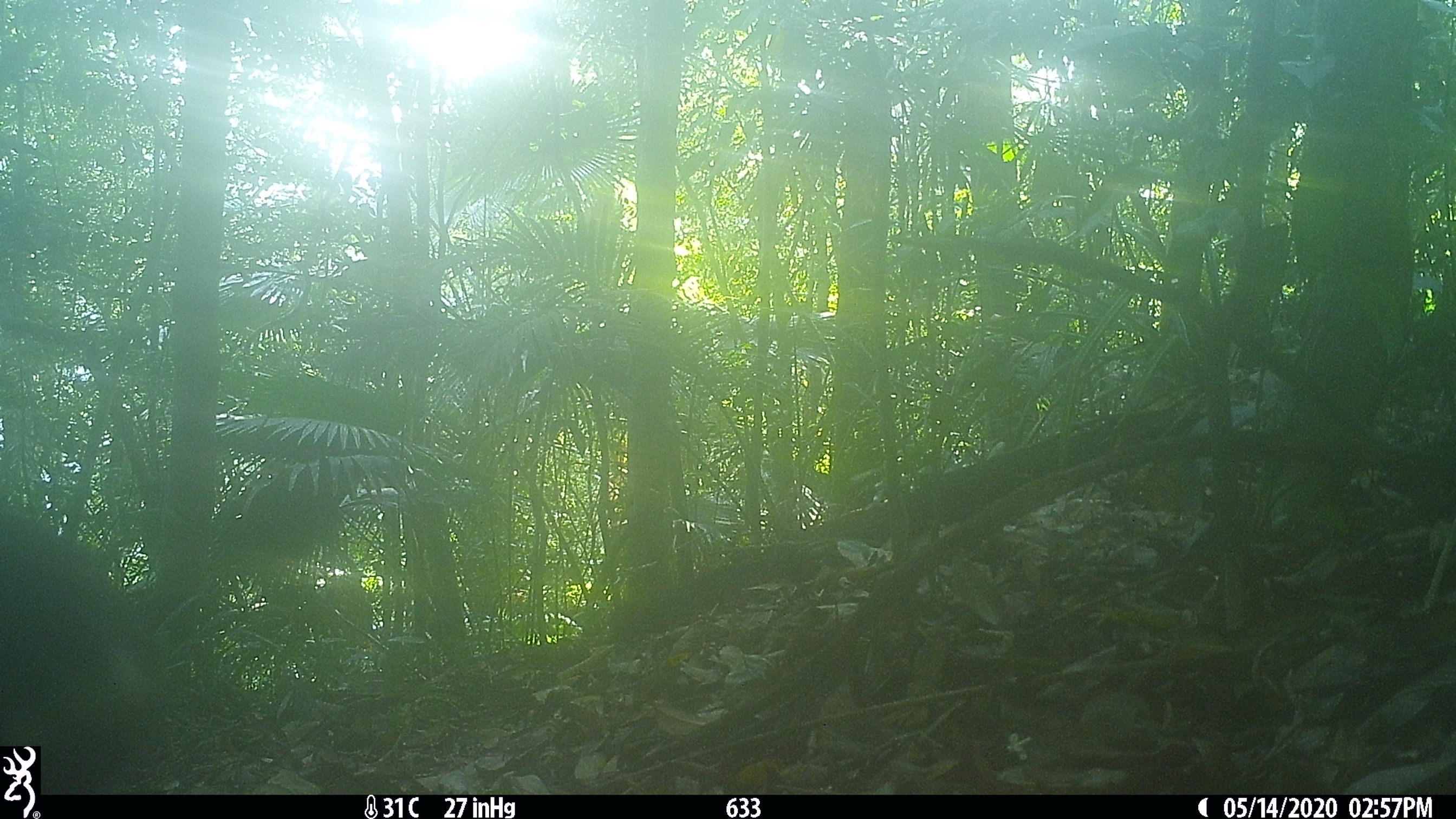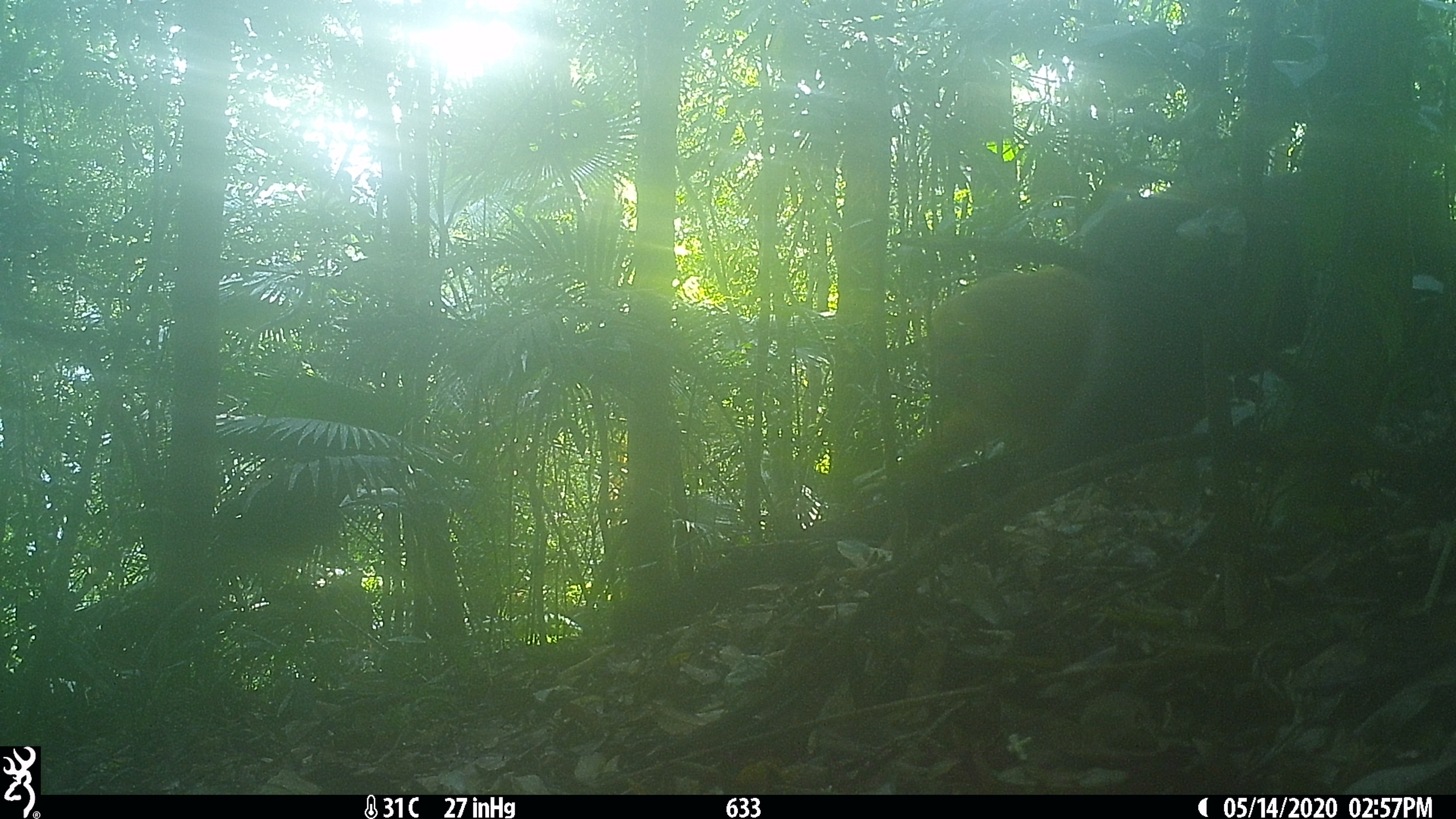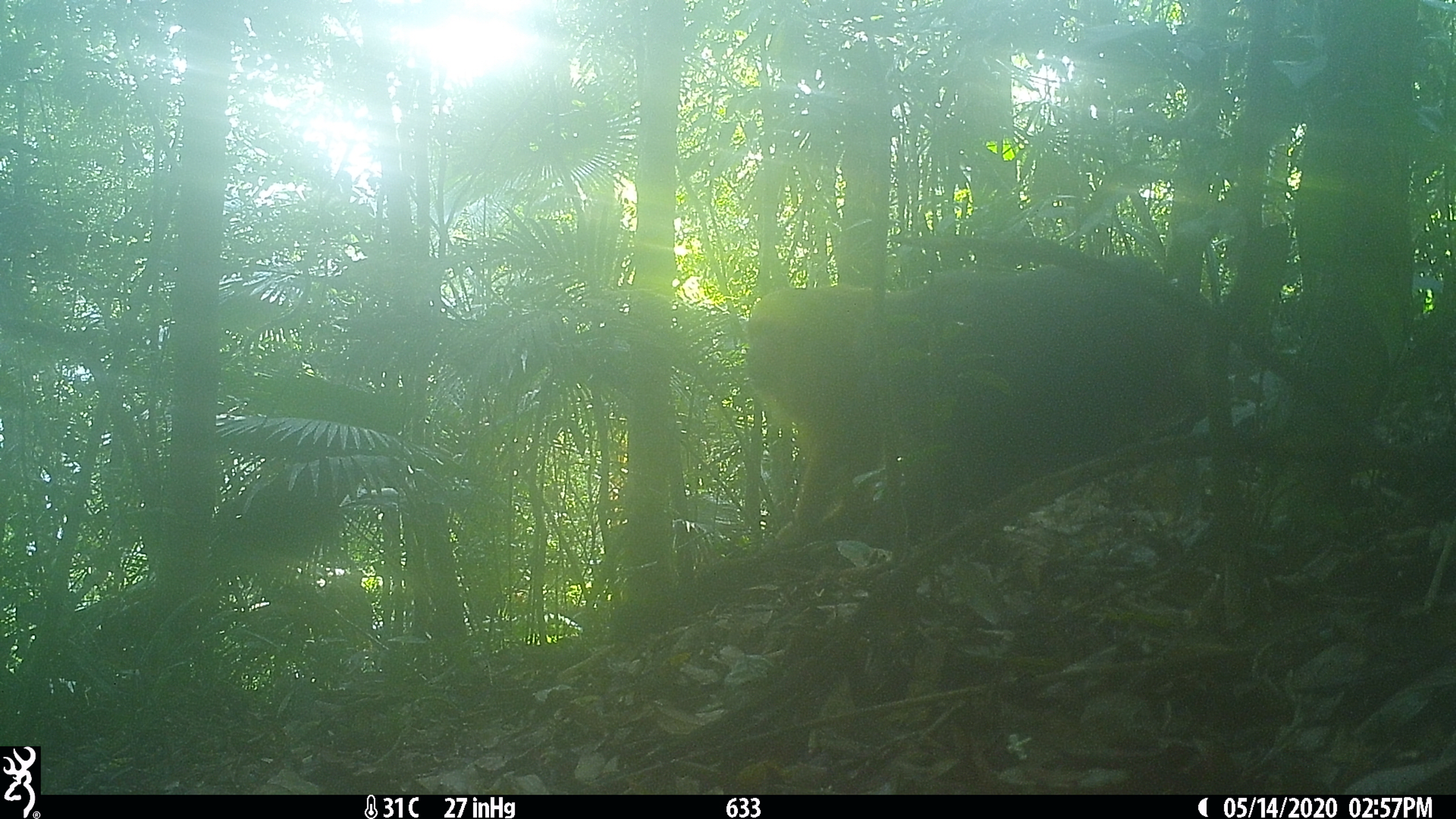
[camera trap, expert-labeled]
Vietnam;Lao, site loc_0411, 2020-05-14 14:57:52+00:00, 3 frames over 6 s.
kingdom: Animalia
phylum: Chordata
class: Mammalia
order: Primates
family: Cercopithecidae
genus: Macaca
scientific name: Macaca arctoides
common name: stump-tailed macaque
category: stump tailed macaque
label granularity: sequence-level